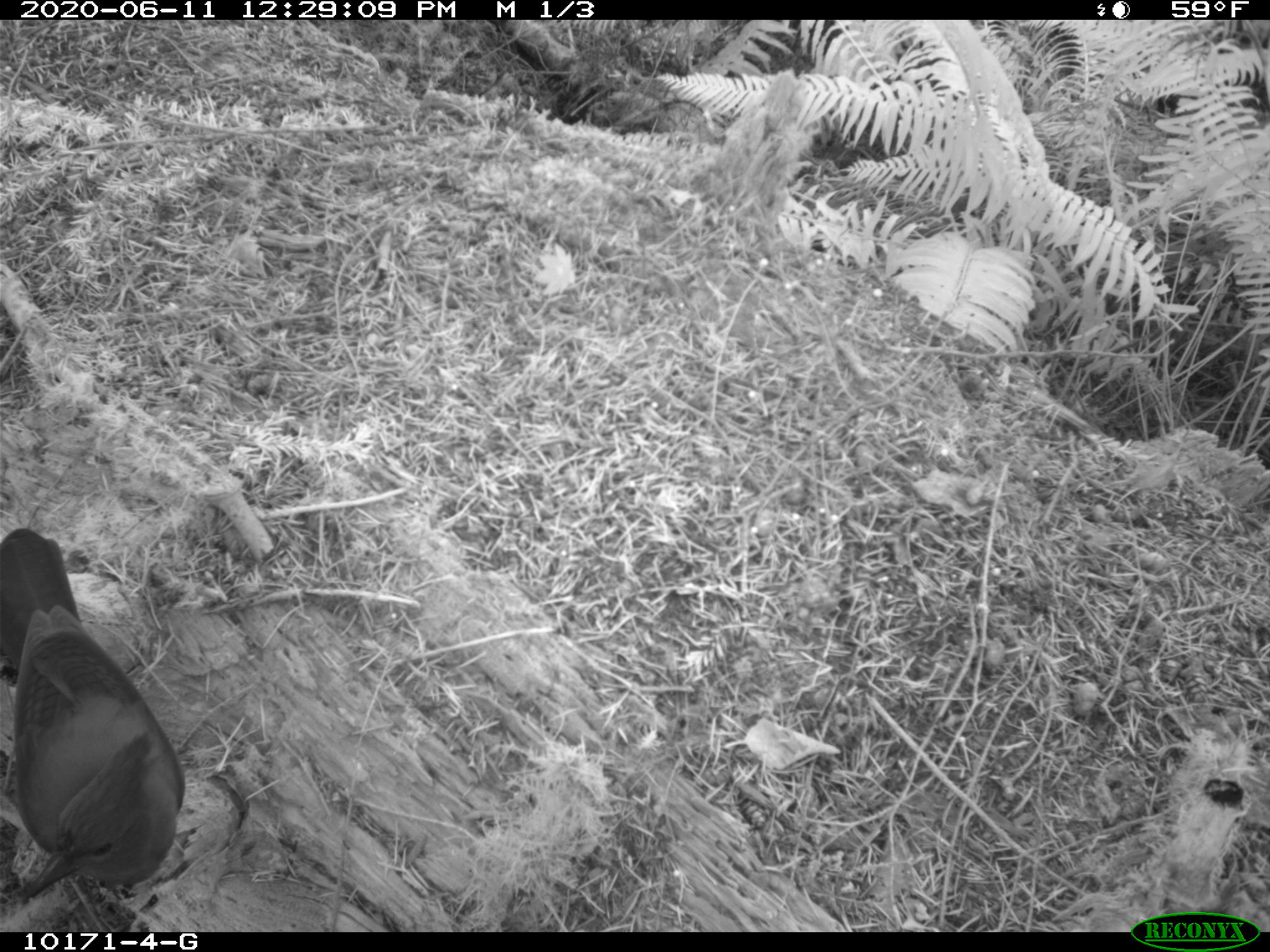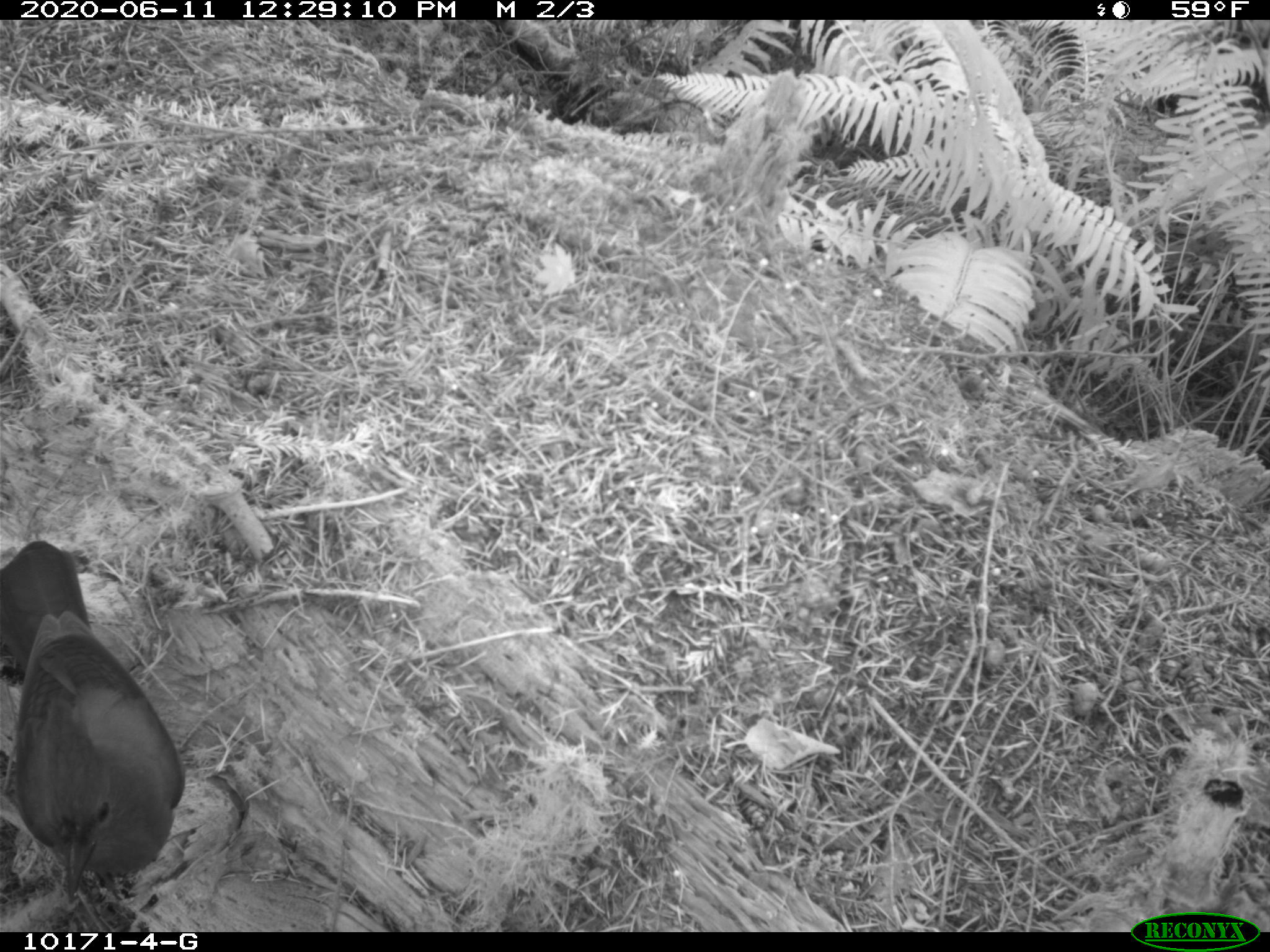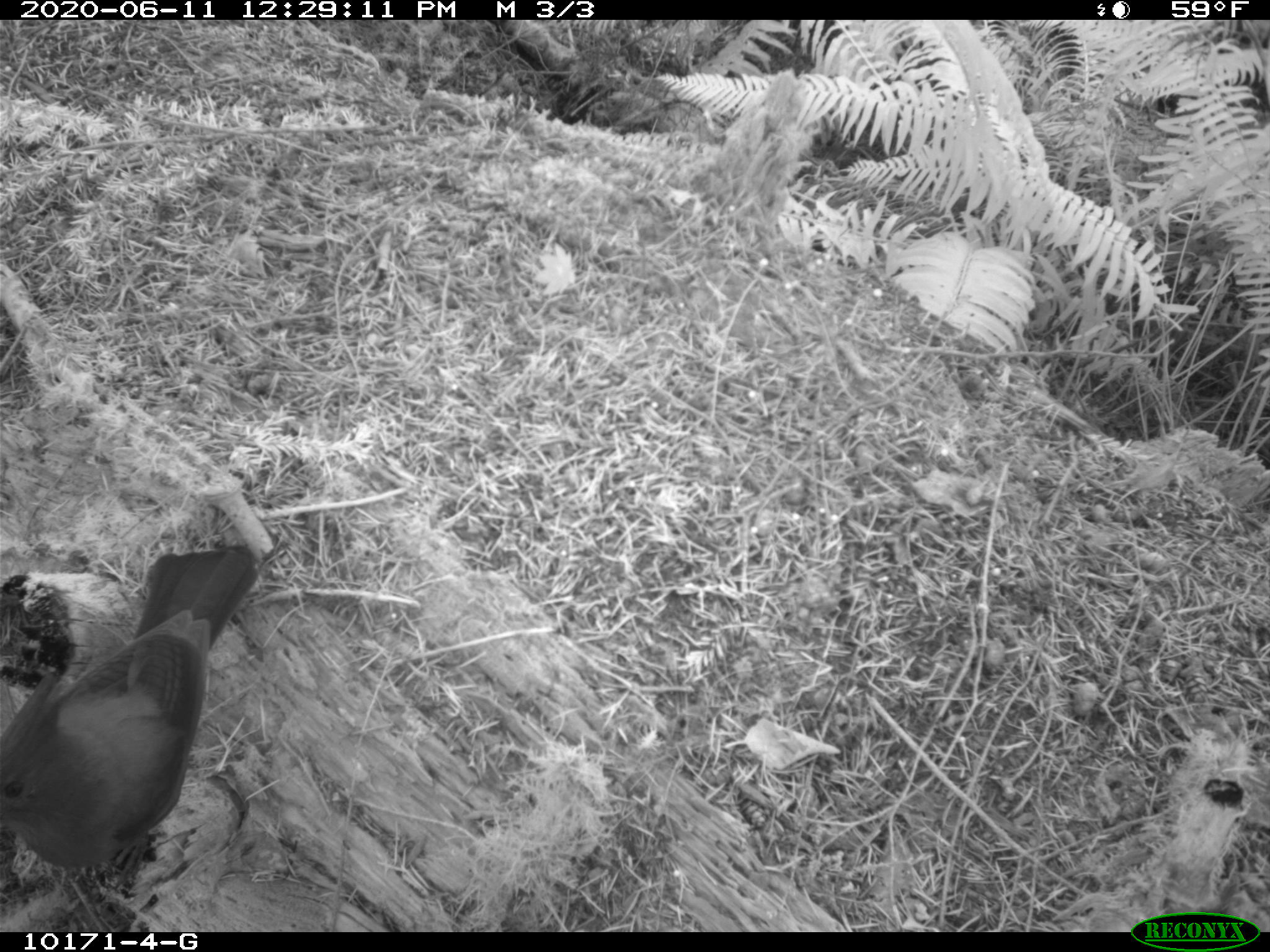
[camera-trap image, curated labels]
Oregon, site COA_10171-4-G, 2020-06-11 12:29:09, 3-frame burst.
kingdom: Animalia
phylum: Chordata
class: Aves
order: Passeriformes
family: Corvidae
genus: Cyanocitta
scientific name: Cyanocitta stelleri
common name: steller's jay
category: stellers jay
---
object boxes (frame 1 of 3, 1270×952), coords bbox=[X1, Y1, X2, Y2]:
stellers jay: bbox=[1, 526, 185, 908]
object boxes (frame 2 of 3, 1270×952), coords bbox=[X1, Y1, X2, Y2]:
stellers jay: bbox=[1, 535, 188, 900]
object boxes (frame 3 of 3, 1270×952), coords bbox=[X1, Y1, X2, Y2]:
stellers jay: bbox=[3, 538, 260, 880]